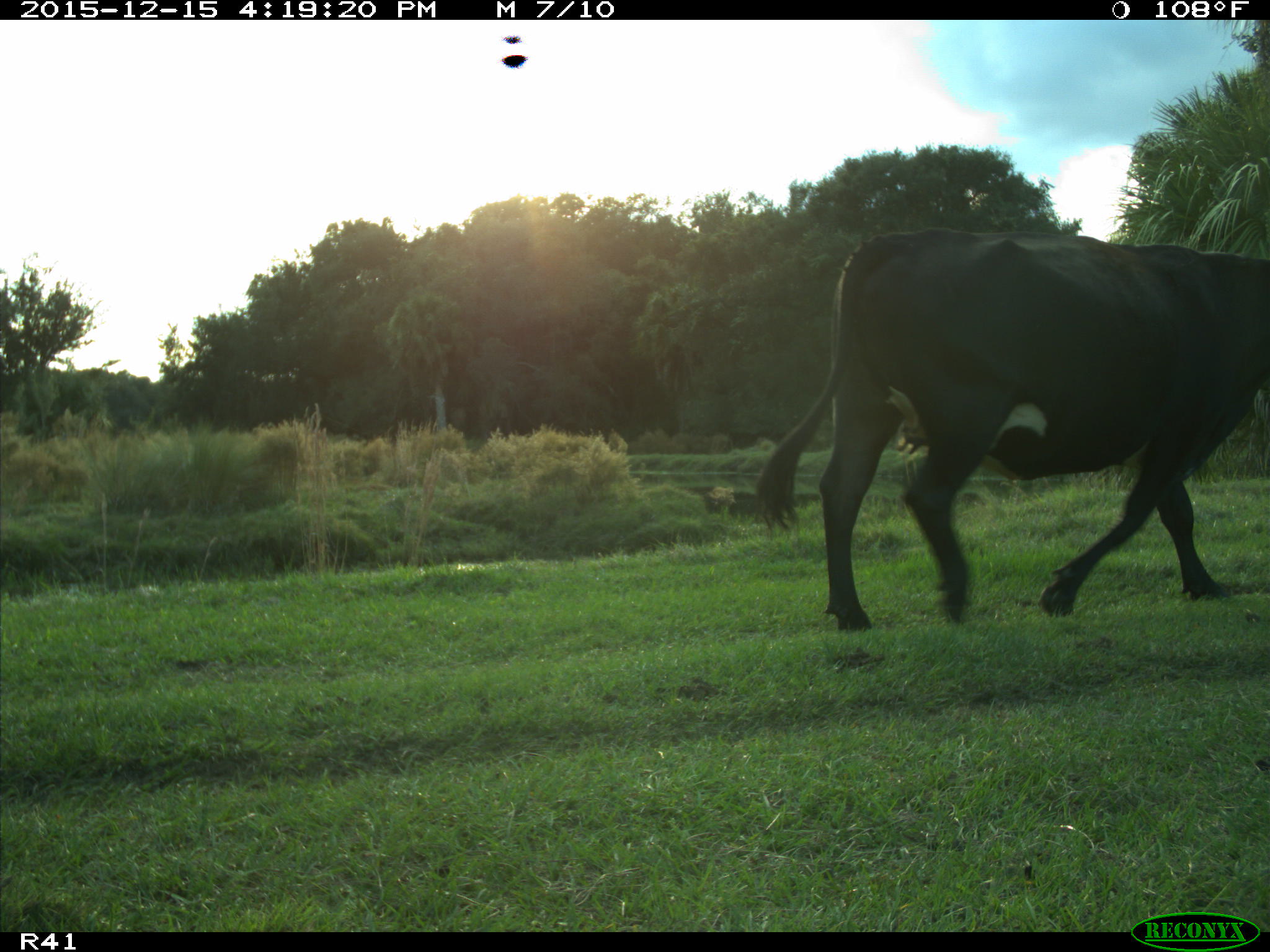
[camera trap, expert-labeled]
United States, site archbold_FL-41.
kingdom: Animalia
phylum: Chordata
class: Mammalia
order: Artiodactyla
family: Bovidae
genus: Bos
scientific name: Bos taurus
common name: domestic cow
Bos taurus (domestic cow).